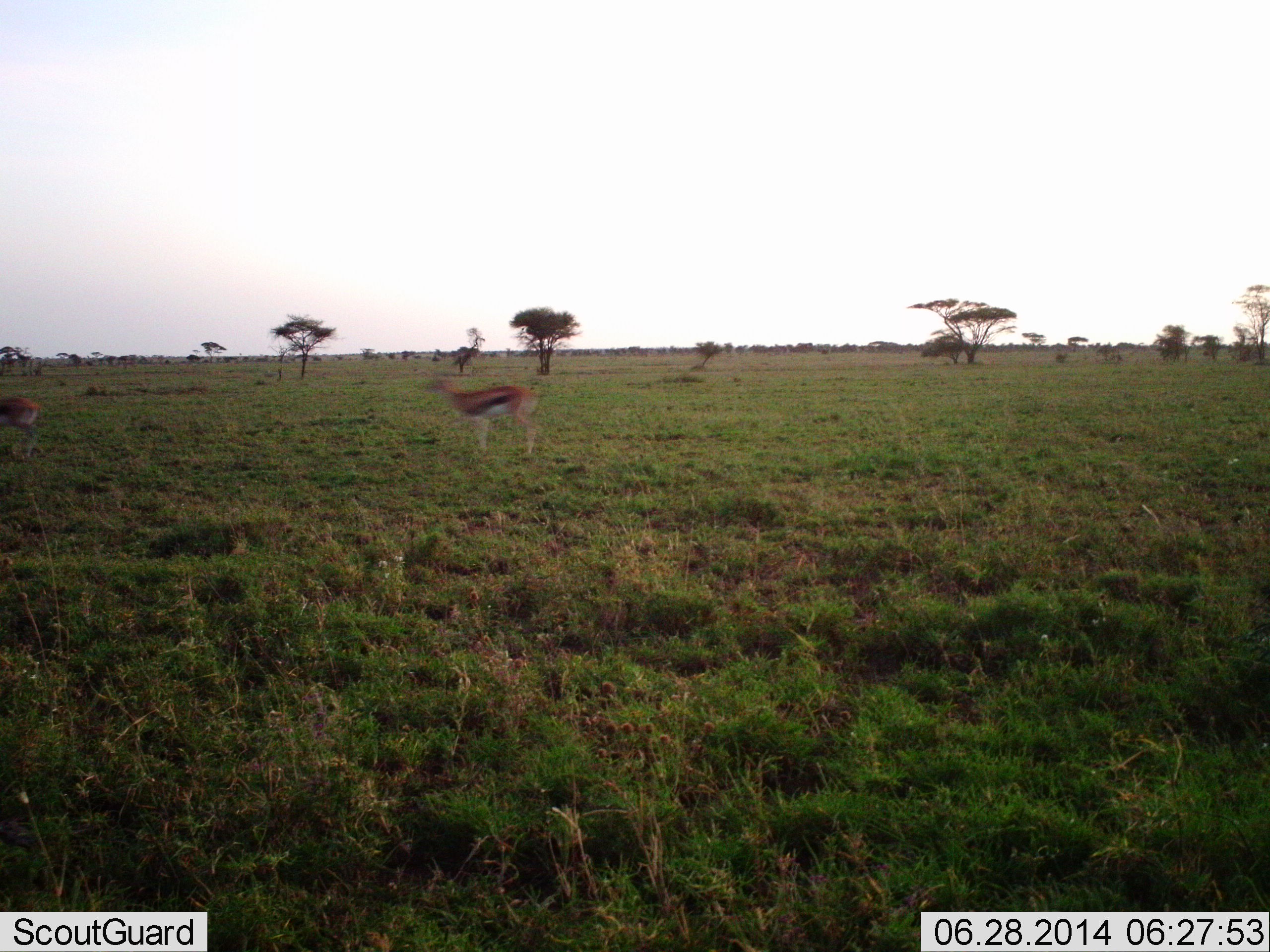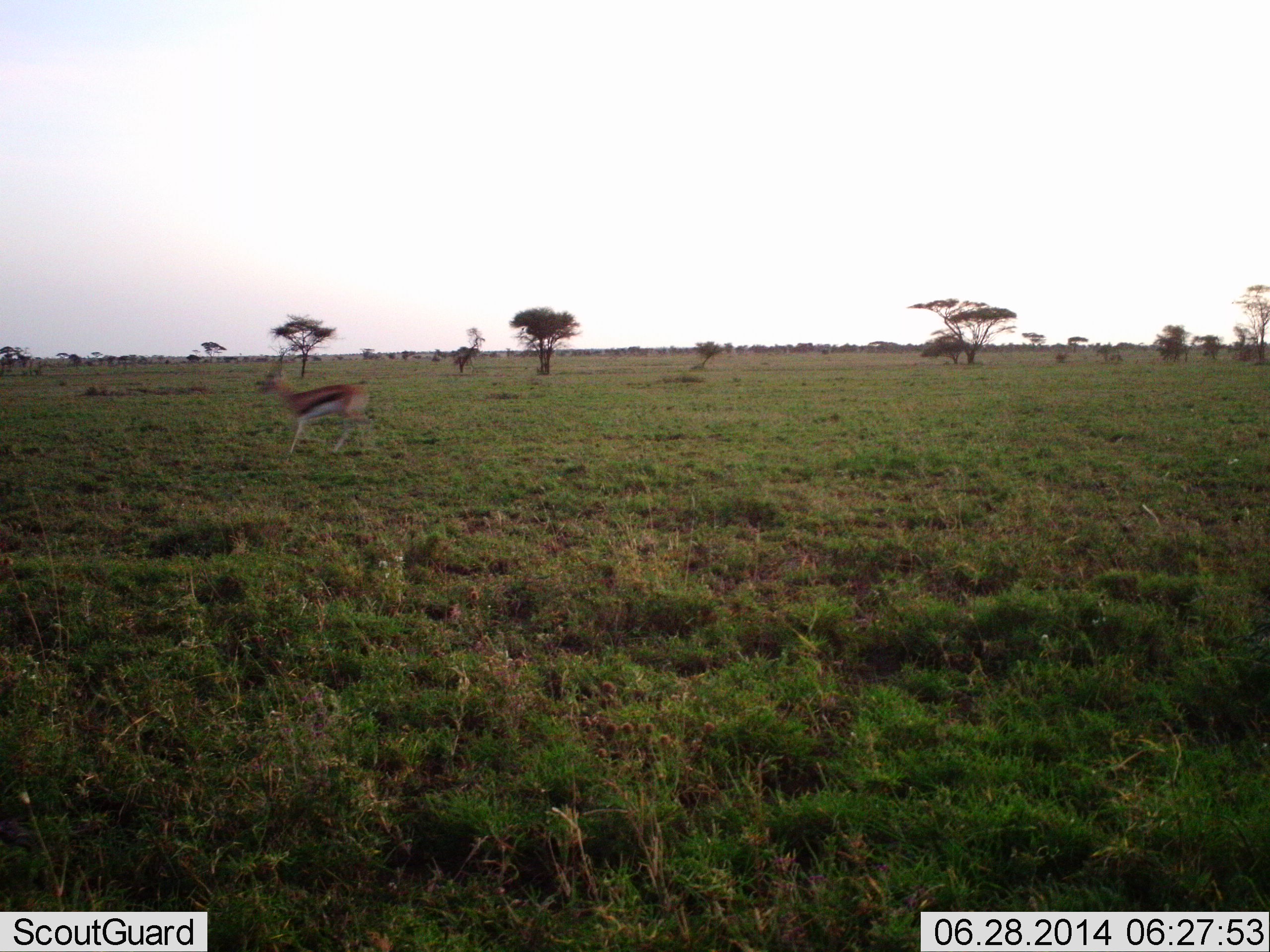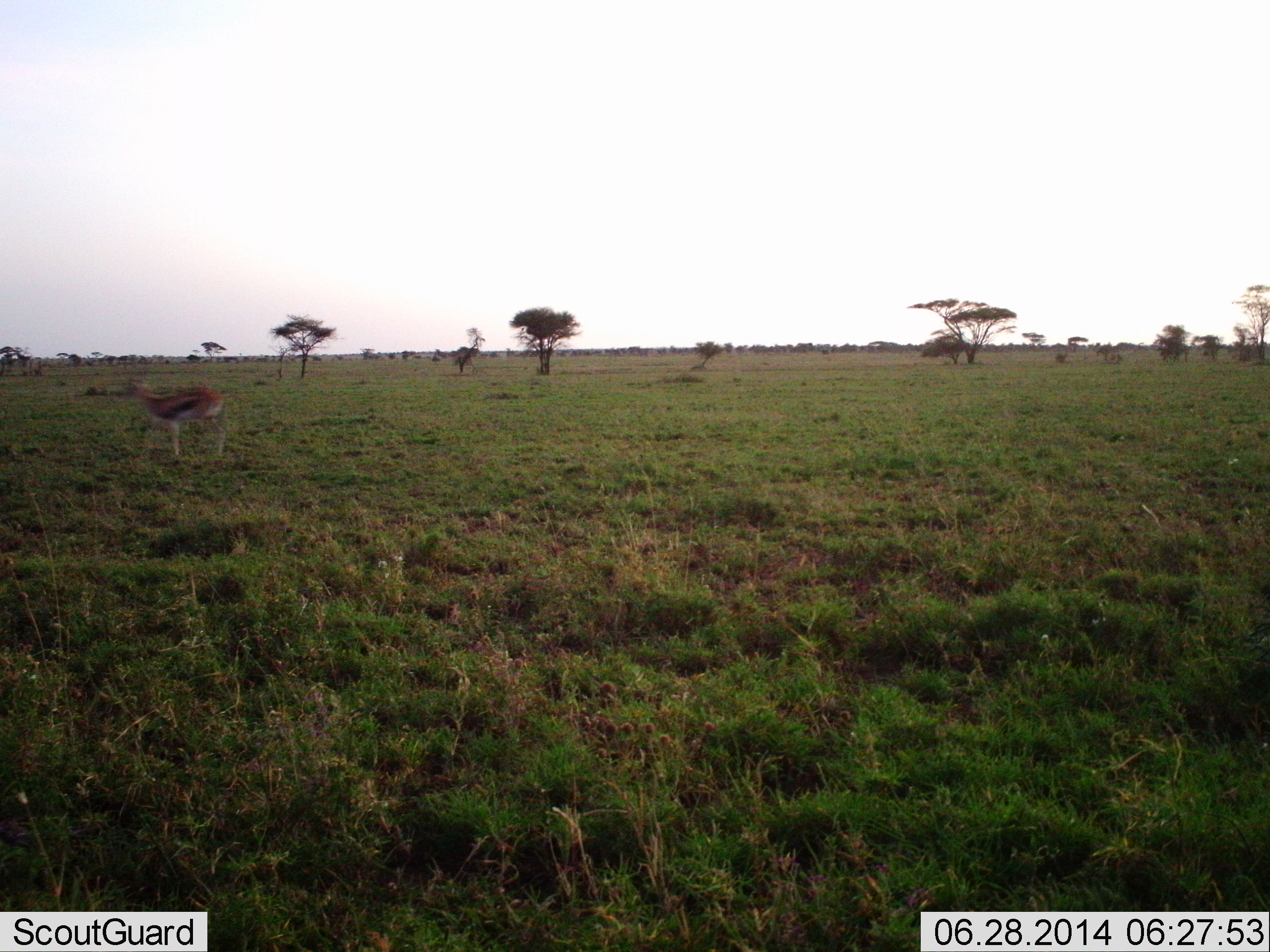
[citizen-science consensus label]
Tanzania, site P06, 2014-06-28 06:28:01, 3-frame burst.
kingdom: Animalia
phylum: Chordata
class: Mammalia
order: Artiodactyla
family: Bovidae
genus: Eudorcas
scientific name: Eudorcas thomsonii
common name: thomson's gazelle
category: gazellethomsons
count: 2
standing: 10%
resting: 0%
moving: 90%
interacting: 0%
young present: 0%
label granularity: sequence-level